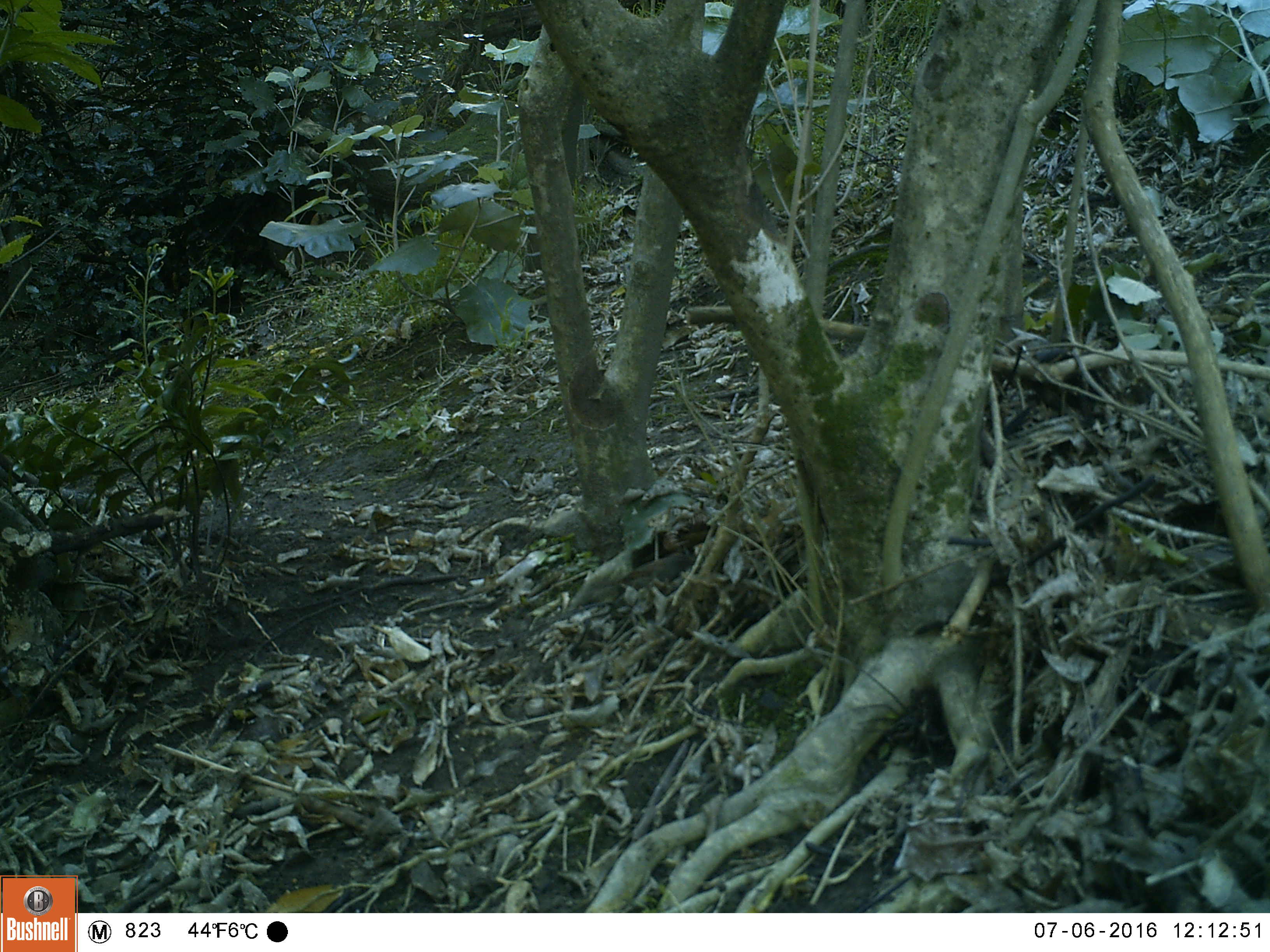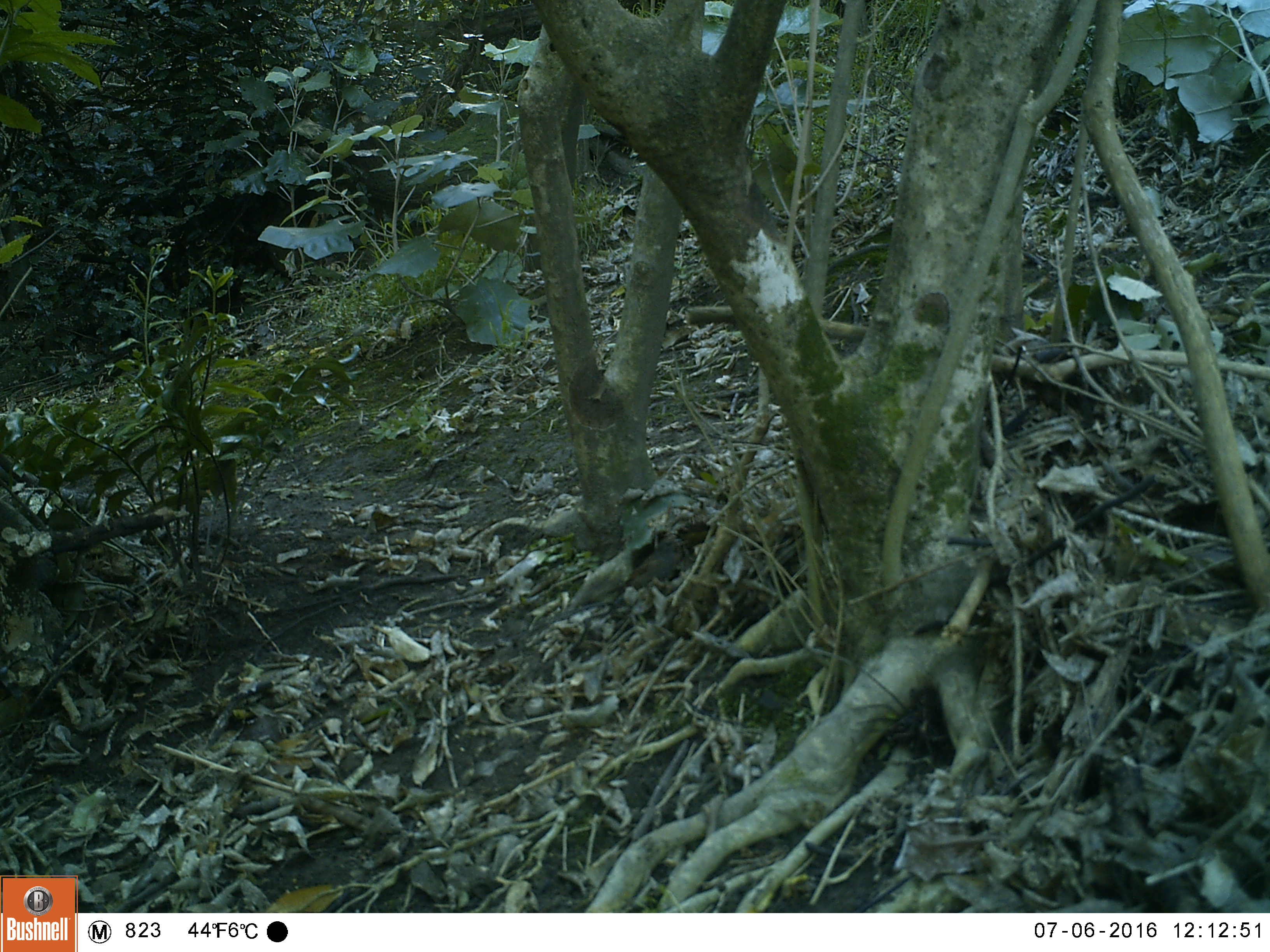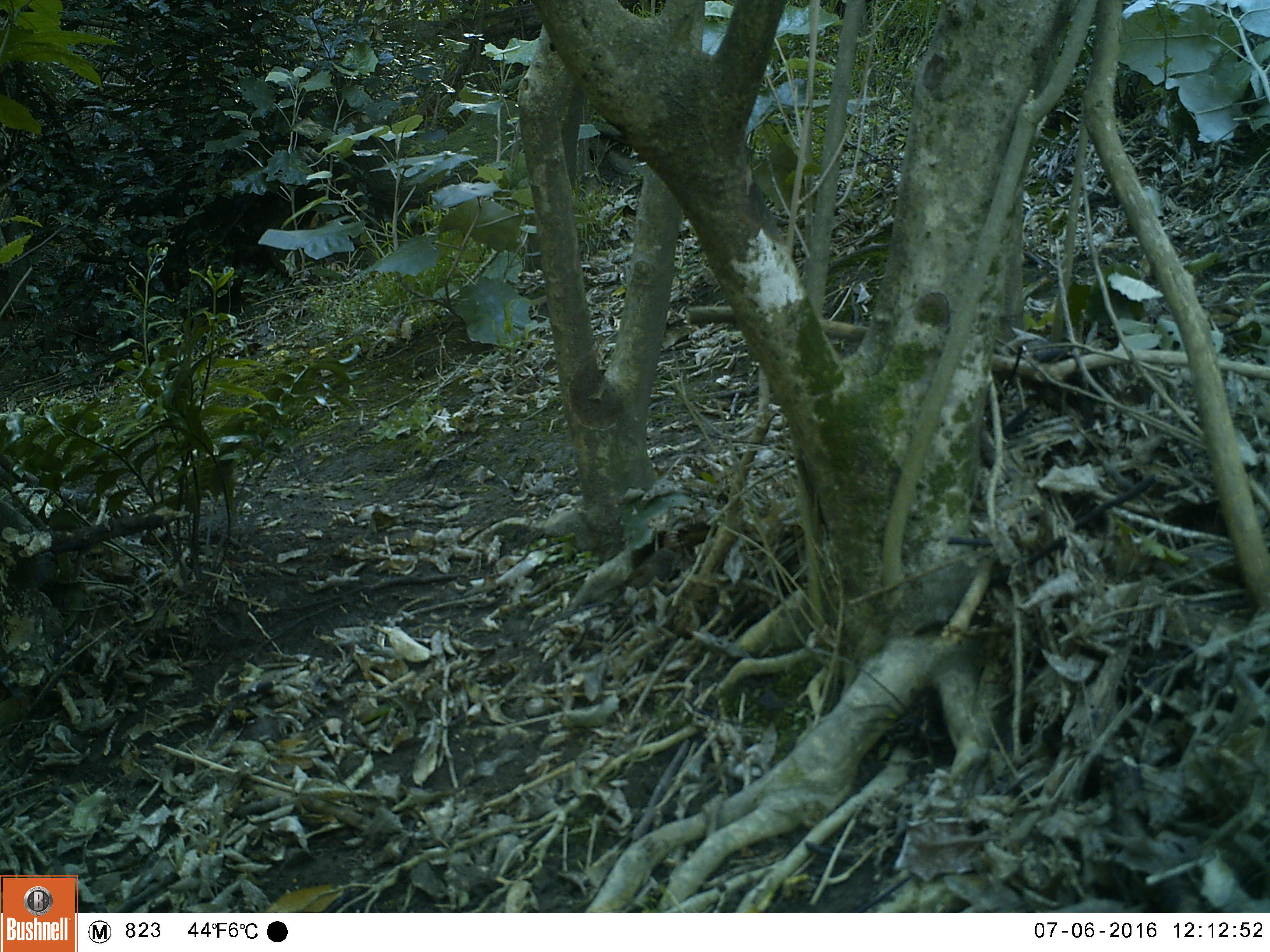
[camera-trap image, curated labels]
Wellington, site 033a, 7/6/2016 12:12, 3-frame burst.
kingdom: Animalia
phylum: Chordata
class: Aves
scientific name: Aves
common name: bird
Bird (Aves).